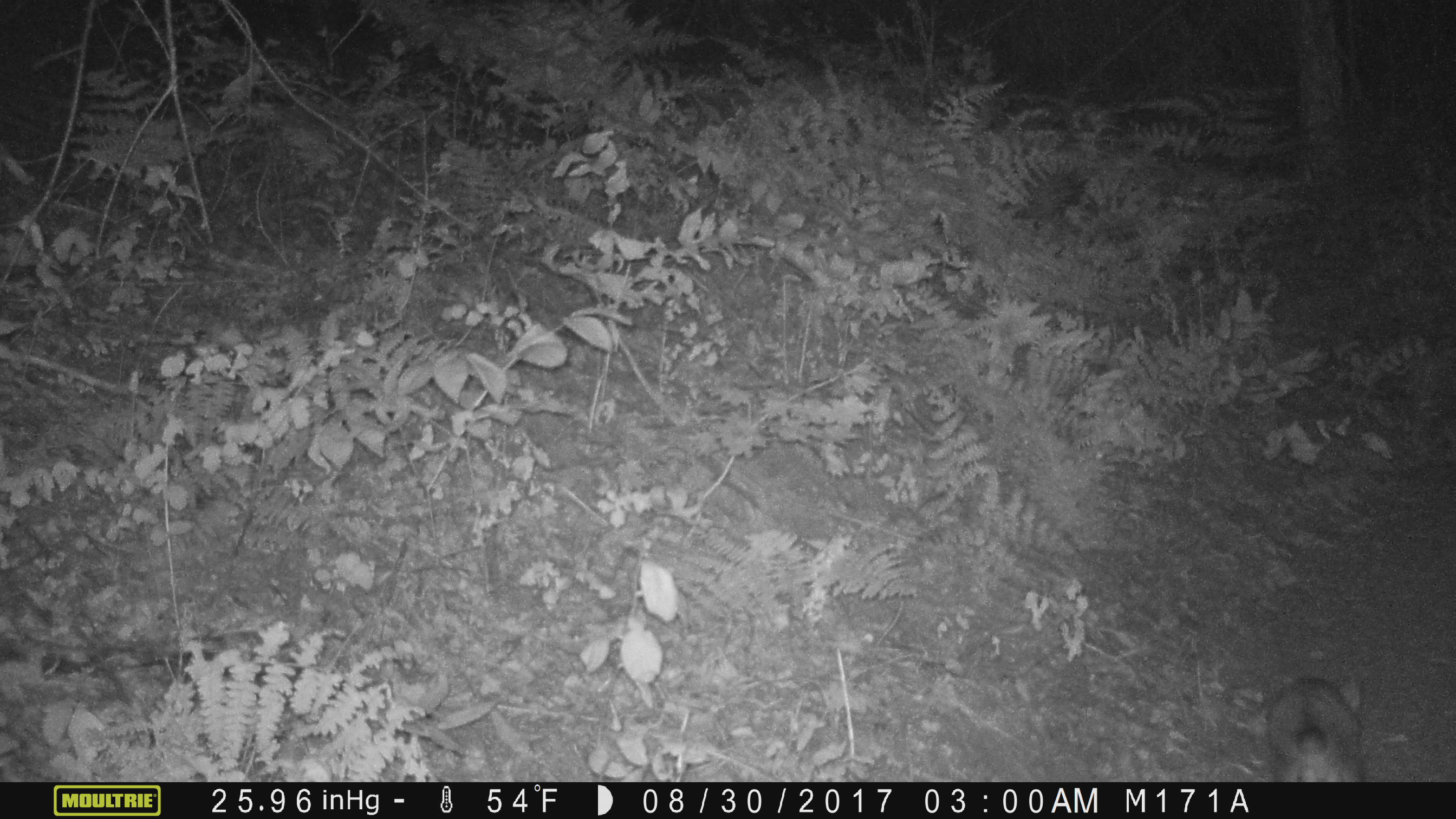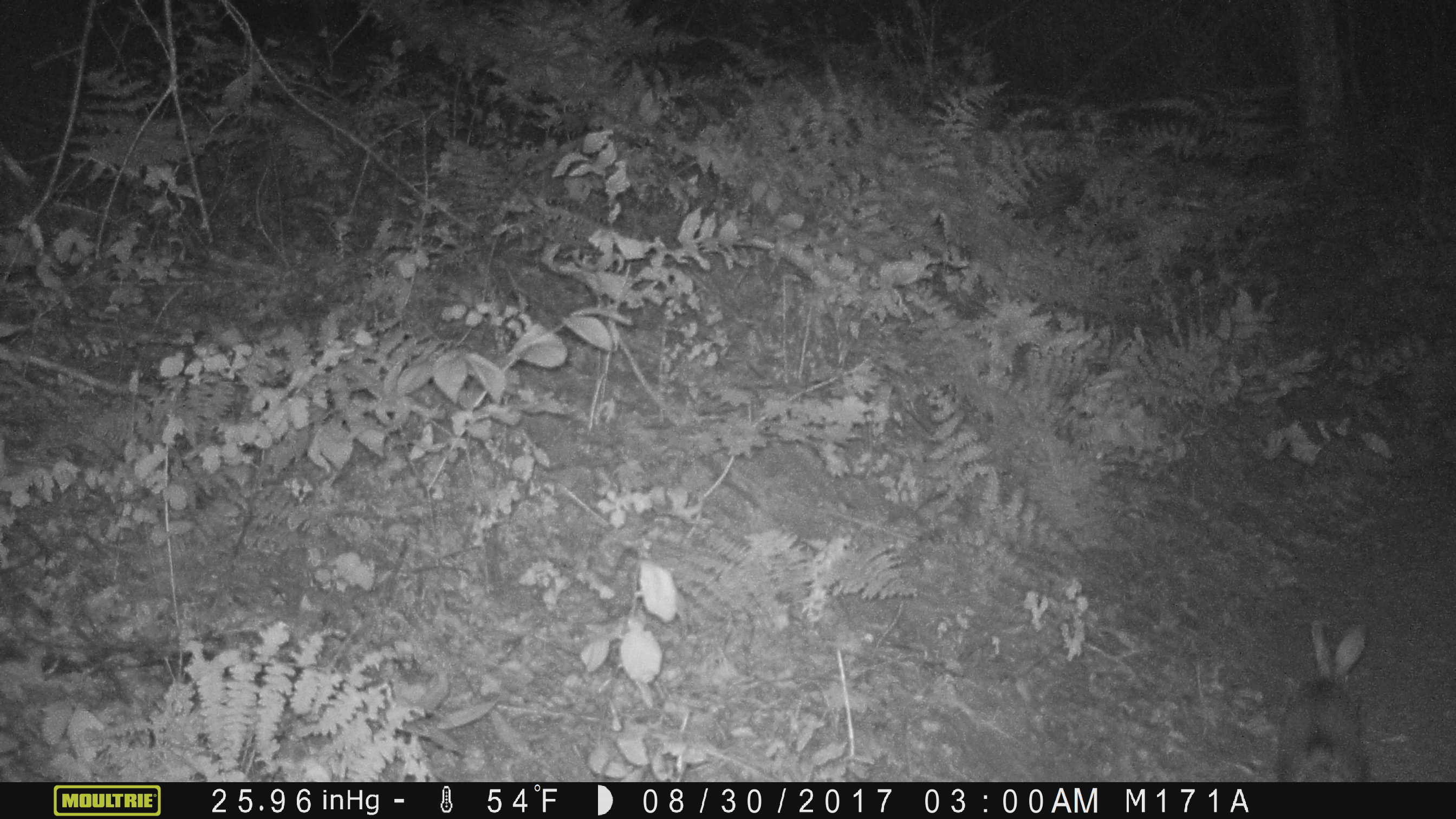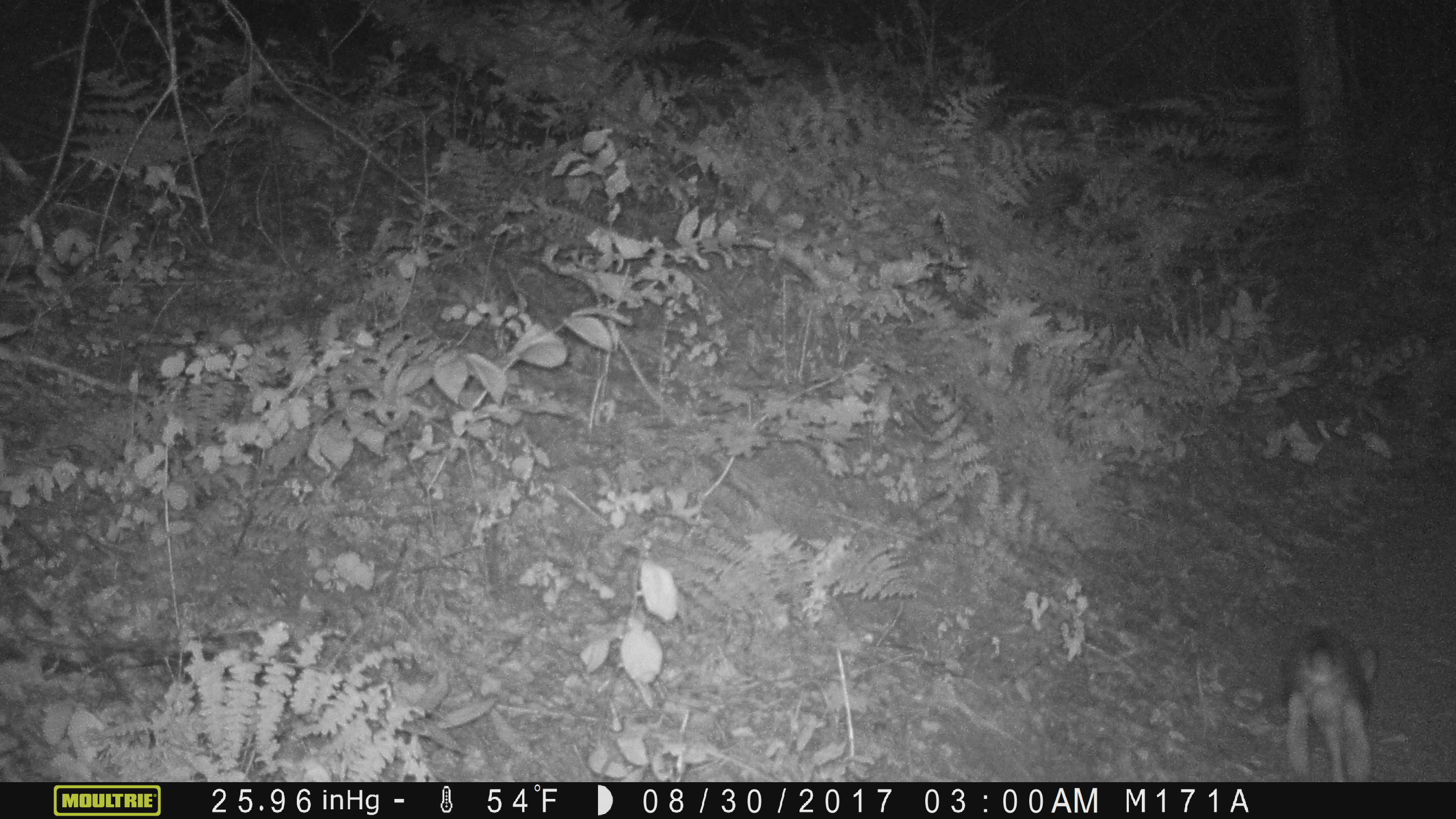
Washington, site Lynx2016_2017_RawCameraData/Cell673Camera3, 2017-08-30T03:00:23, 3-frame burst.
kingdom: Animalia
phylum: Chordata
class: Mammalia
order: Lagomorpha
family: Leporidae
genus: Lepus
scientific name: Lepus americanus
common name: snowshoe hare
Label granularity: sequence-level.